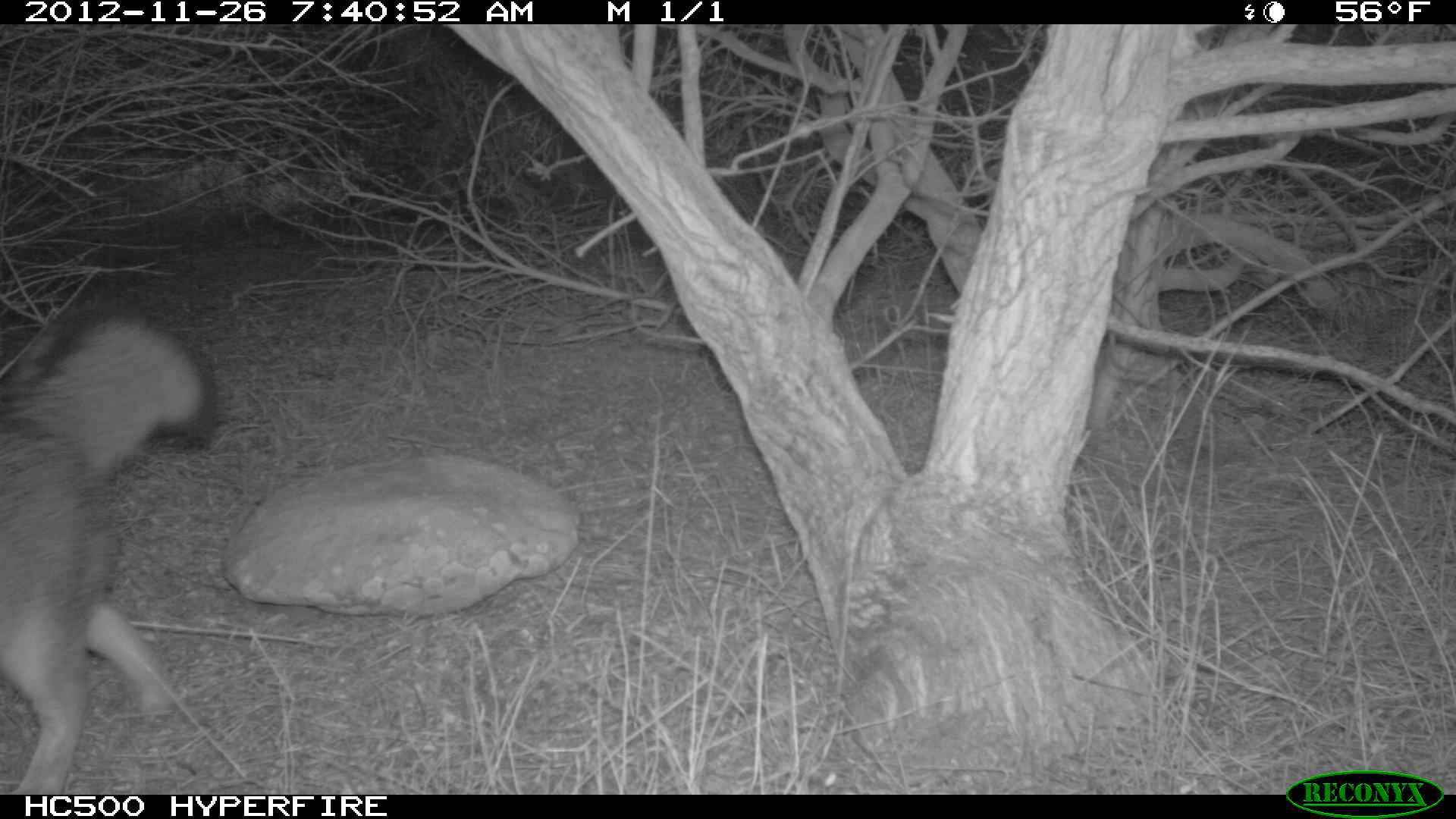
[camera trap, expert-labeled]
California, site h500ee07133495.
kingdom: Animalia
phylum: Chordata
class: Mammalia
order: Carnivora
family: Canidae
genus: Urocyon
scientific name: Urocyon littoralis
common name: island fox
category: fox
Fox (island fox) (Urocyon littoralis).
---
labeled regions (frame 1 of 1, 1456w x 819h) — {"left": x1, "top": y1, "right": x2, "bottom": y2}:
fox: {"left": 0, "top": 296, "right": 216, "bottom": 794}